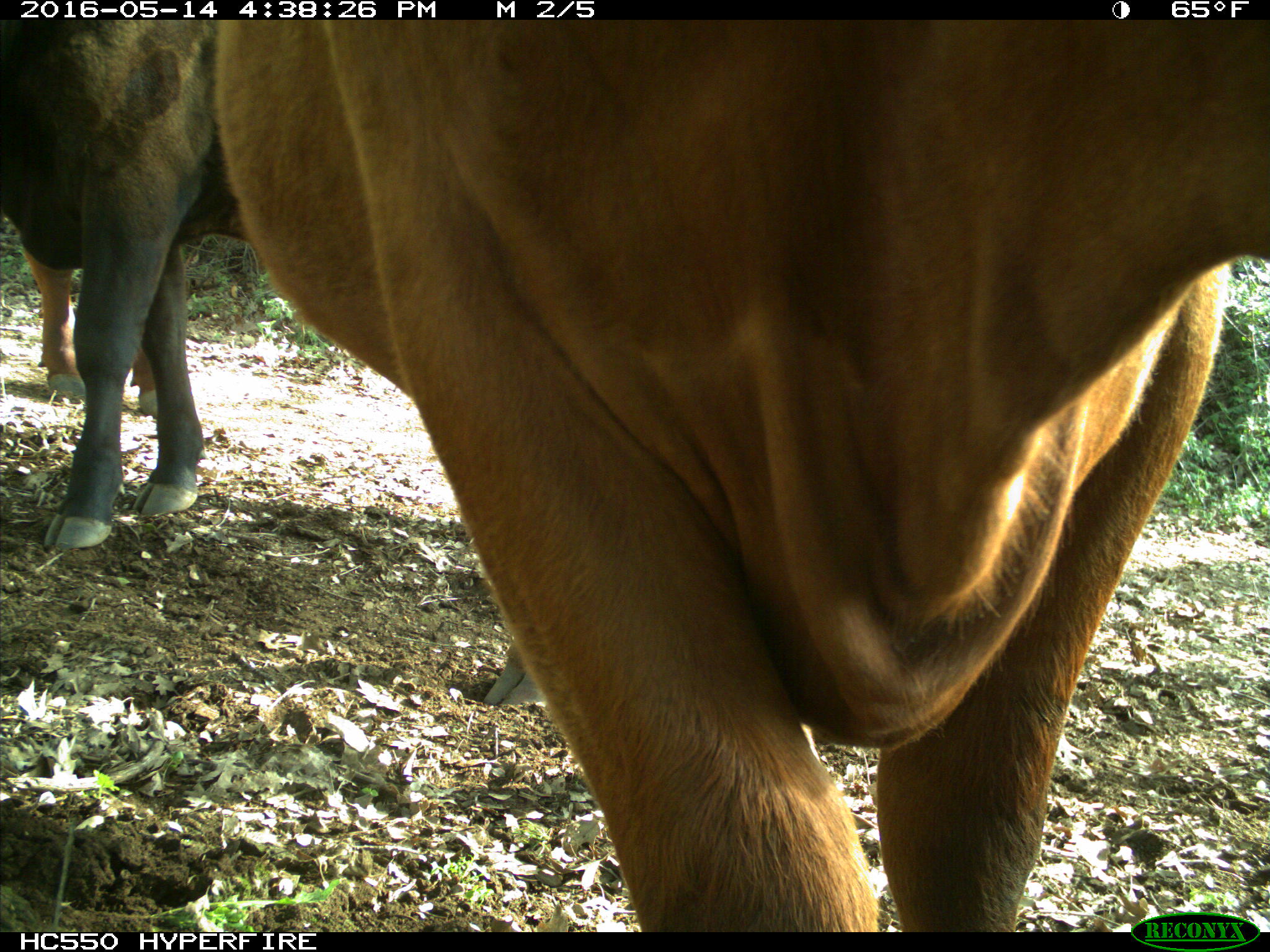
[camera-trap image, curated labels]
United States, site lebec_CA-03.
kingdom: Animalia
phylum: Chordata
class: Mammalia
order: Artiodactyla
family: Bovidae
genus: Bos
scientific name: Bos taurus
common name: domestic cow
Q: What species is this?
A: Bos taurus (domestic cow).